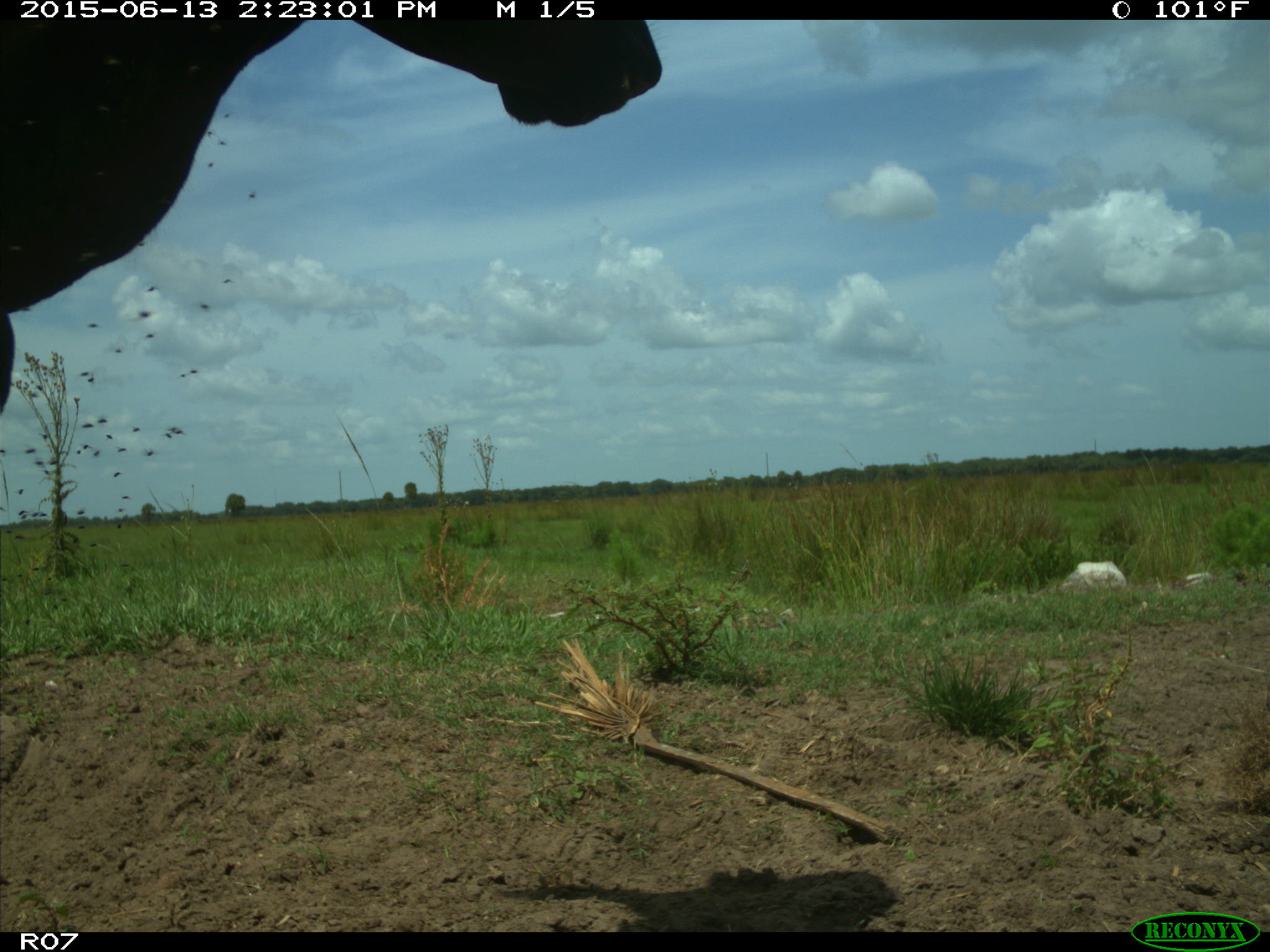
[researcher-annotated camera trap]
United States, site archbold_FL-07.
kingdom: Animalia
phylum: Chordata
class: Mammalia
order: Artiodactyla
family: Bovidae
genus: Bos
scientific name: Bos taurus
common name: domestic cow